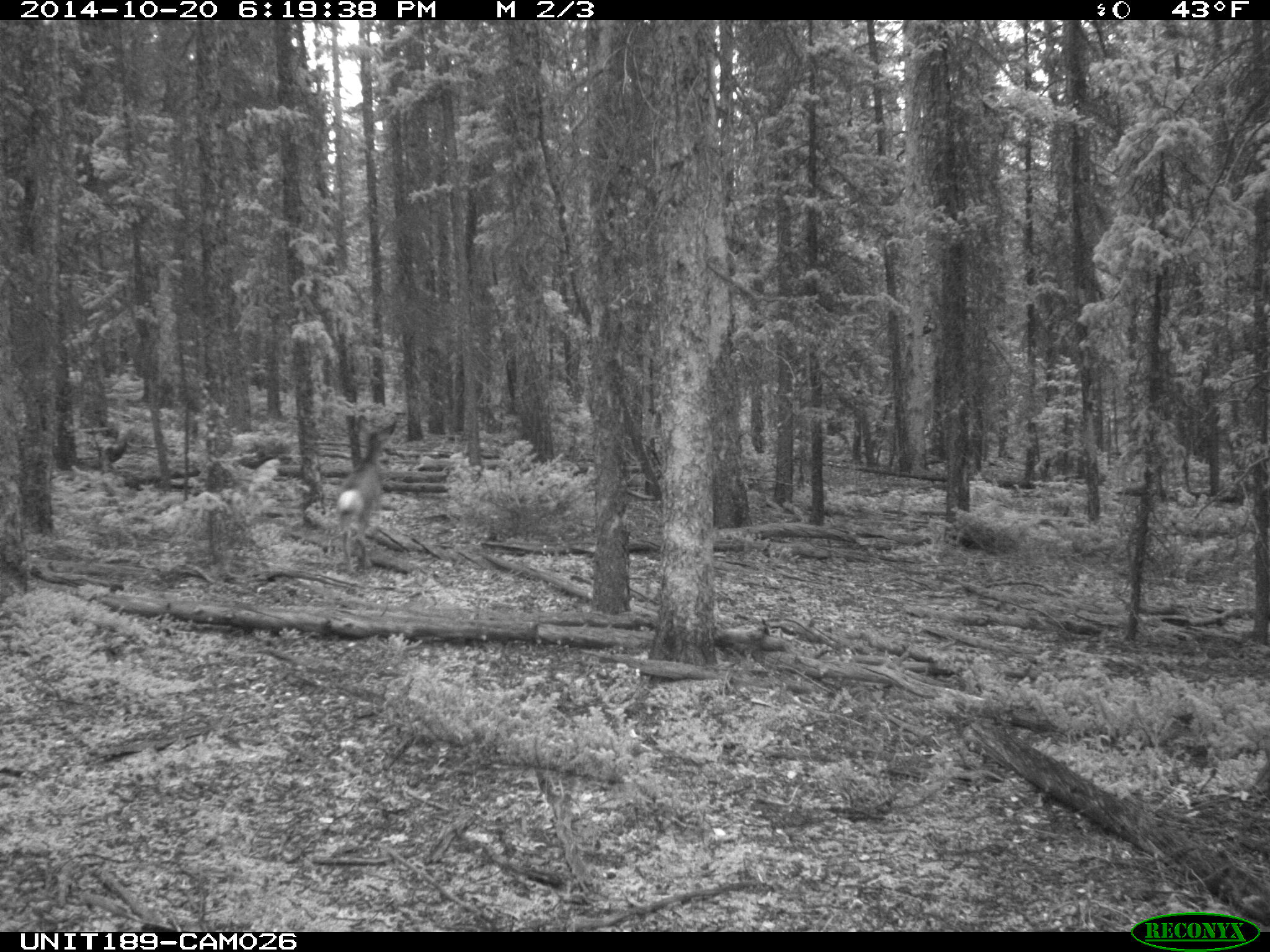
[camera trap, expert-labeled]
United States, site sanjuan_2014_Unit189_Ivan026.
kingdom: Animalia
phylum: Chordata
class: Mammalia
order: Artiodactyla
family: Cervidae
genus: Odocoileus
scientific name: Odocoileus hemionus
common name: mule deer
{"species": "Odocoileus hemionus (mule deer)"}